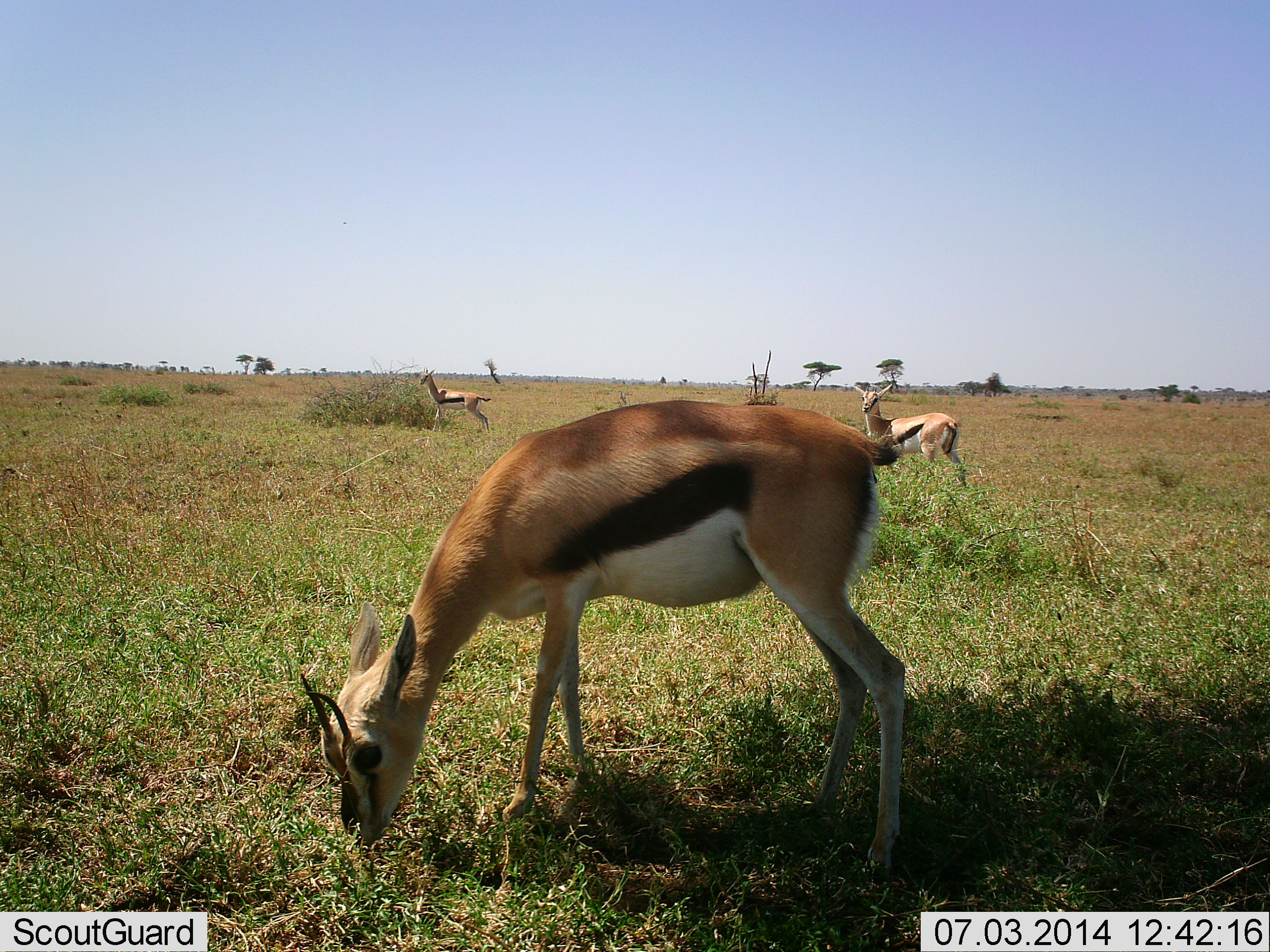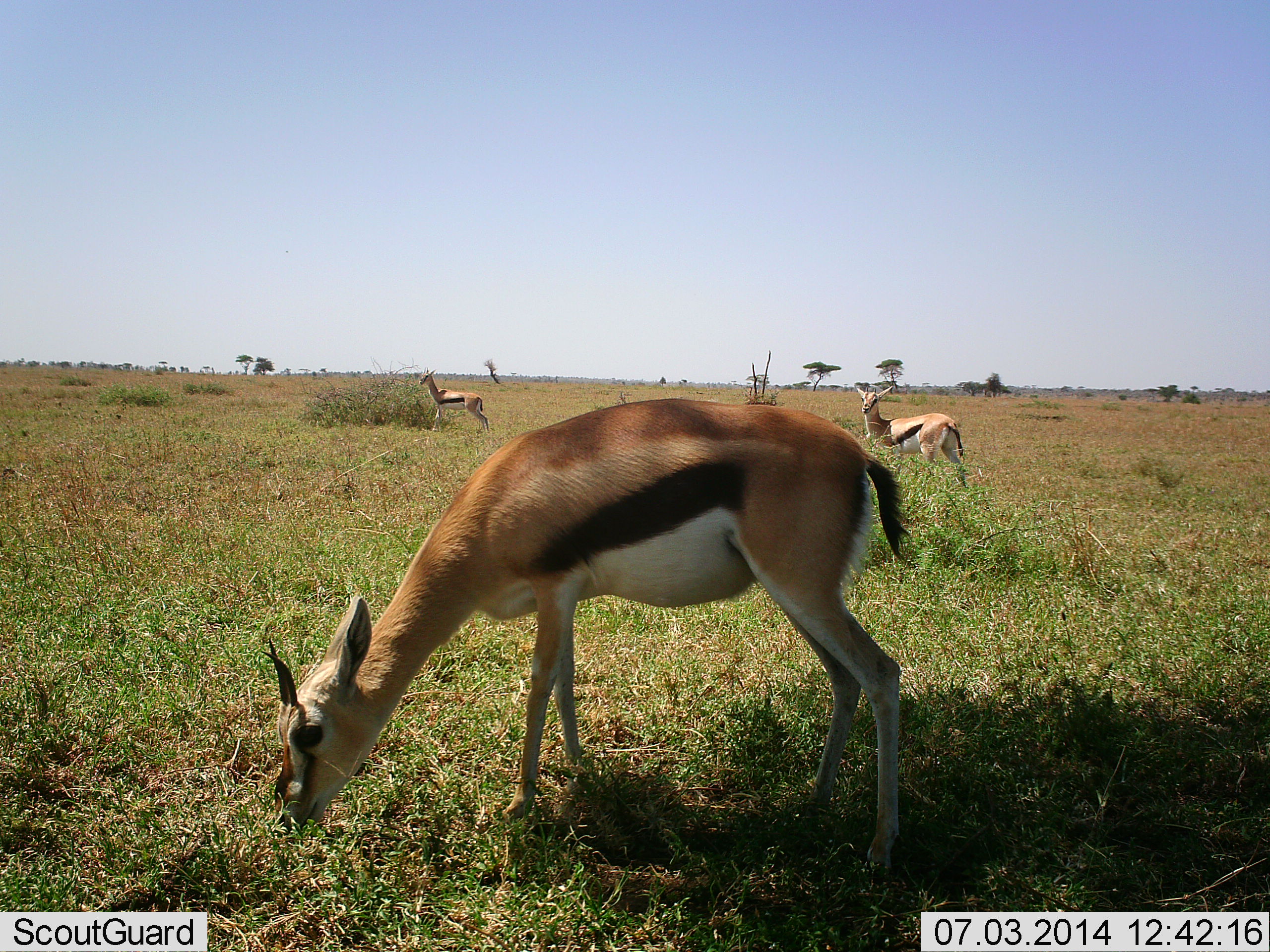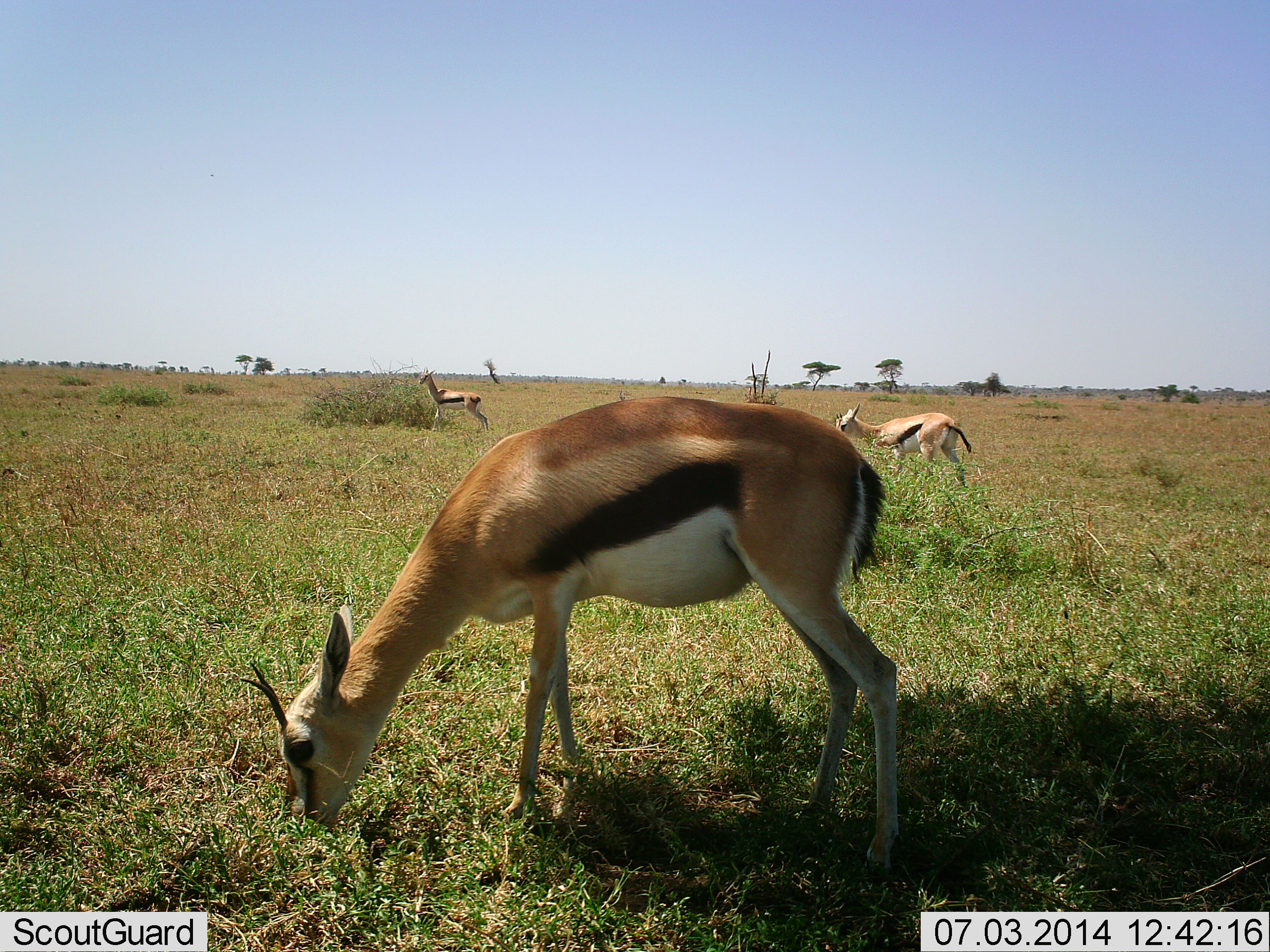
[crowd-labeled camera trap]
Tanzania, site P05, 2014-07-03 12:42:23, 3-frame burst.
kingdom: Animalia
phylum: Chordata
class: Mammalia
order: Artiodactyla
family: Bovidae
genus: Eudorcas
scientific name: Eudorcas thomsonii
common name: thomson's gazelle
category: gazellethomsons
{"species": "gazellethomsons (thomson's gazelle) (Eudorcas thomsonii)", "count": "3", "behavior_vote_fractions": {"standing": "90%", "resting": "0%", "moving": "10%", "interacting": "0%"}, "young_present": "0%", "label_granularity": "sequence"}